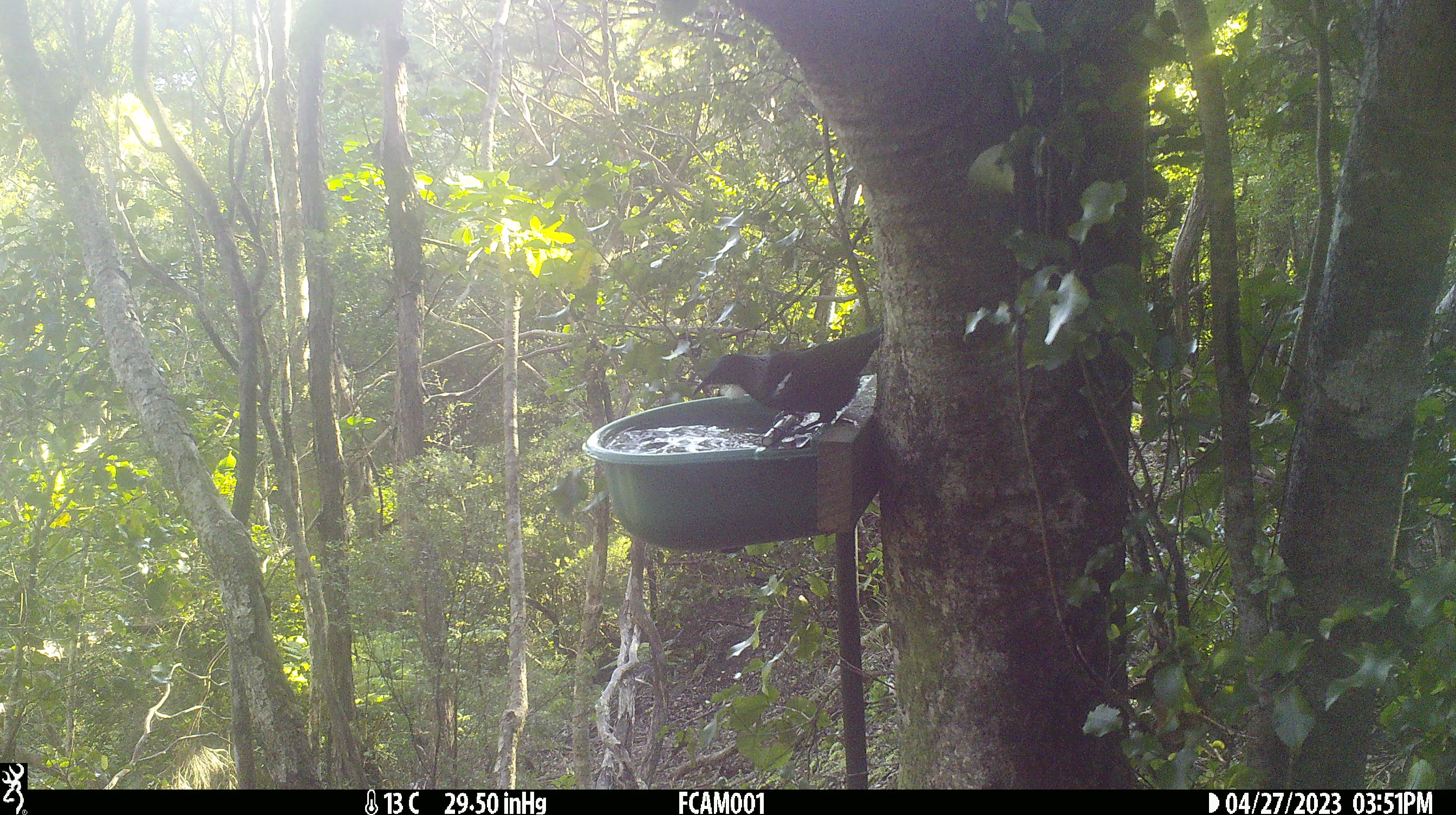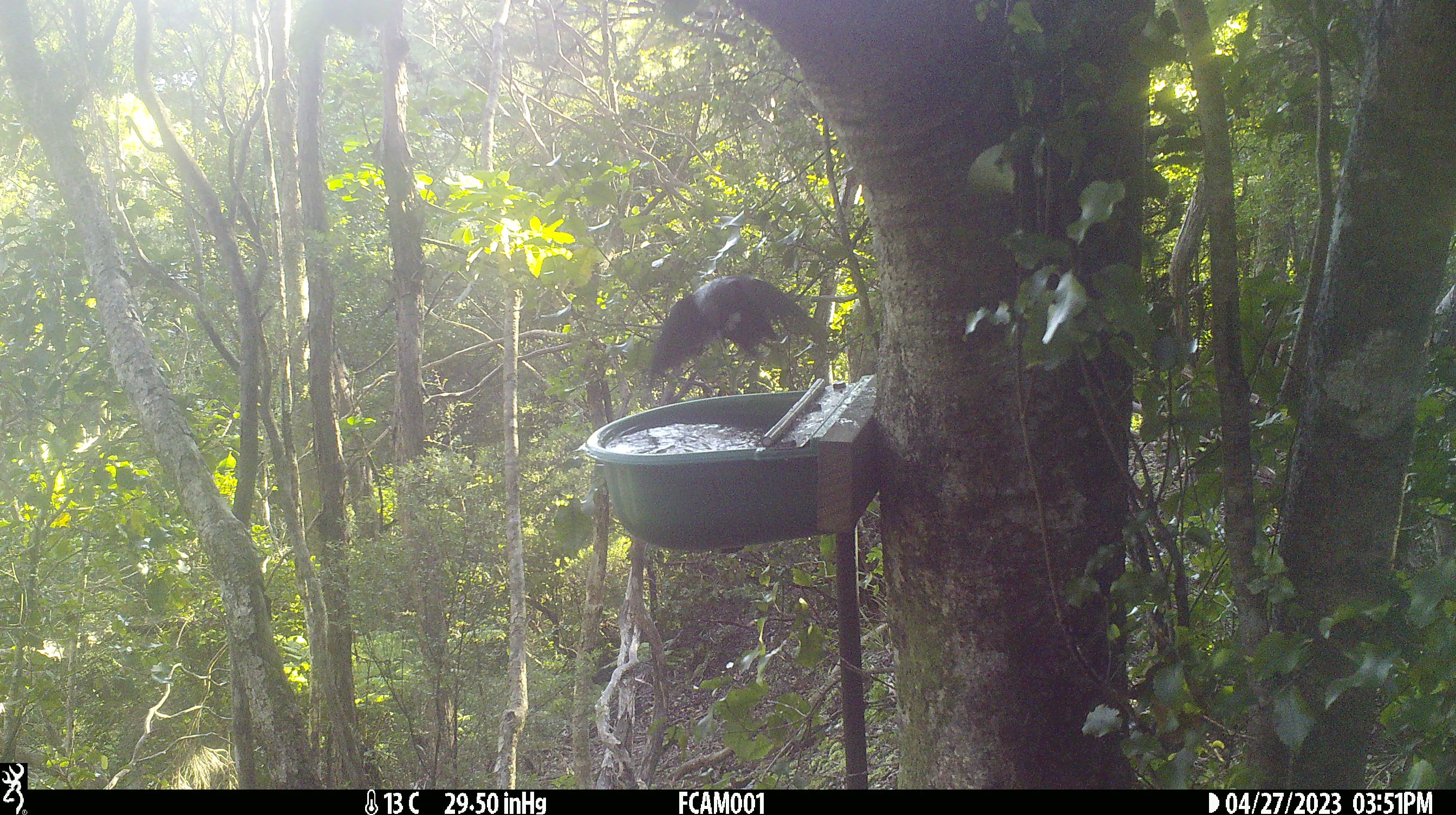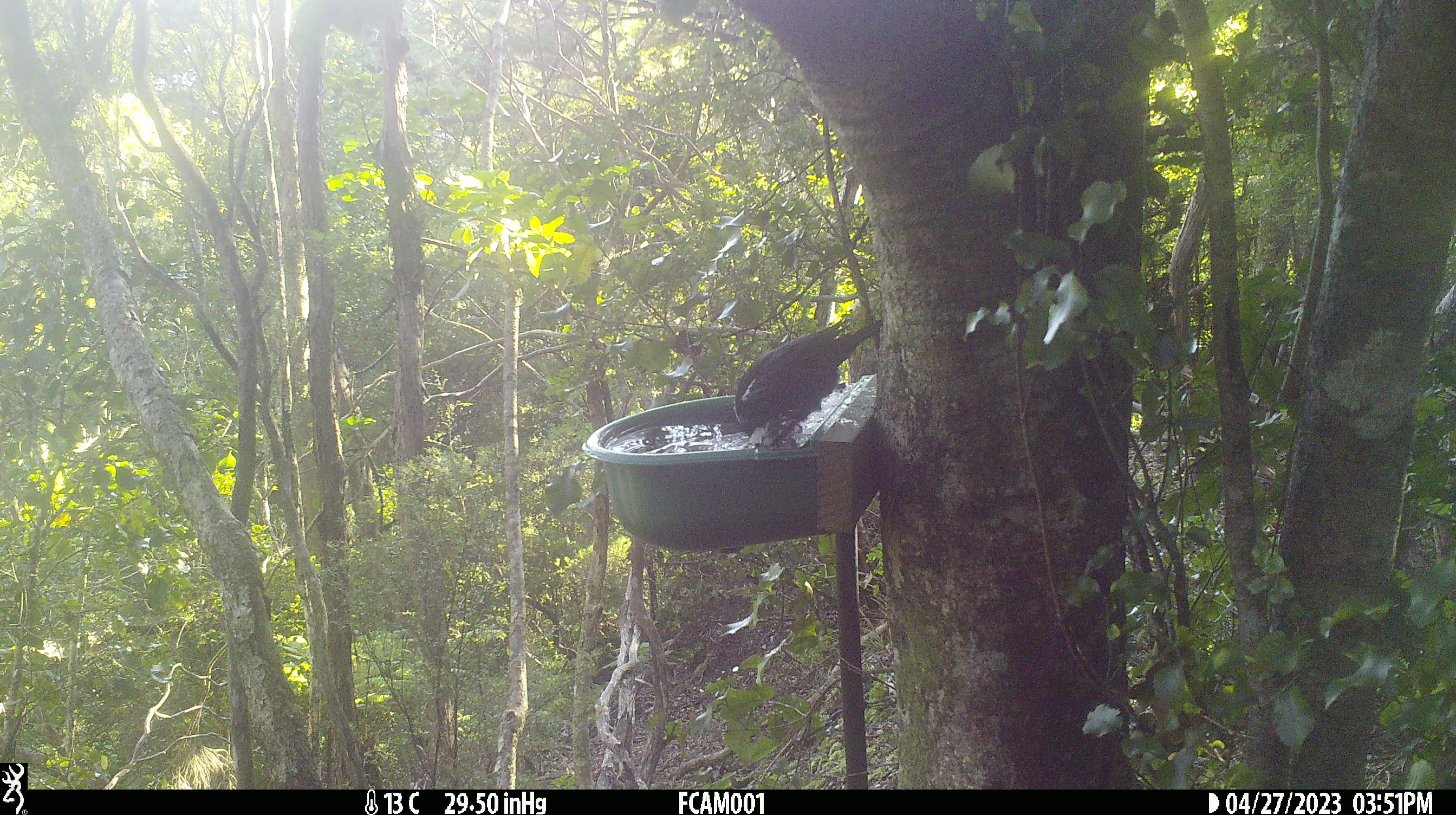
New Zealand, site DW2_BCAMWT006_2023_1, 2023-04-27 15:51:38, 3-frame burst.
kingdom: Animalia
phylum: Chordata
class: Aves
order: Passeriformes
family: Meliphagidae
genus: Prosthemadera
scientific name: Prosthemadera novaeseelandiae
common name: tui